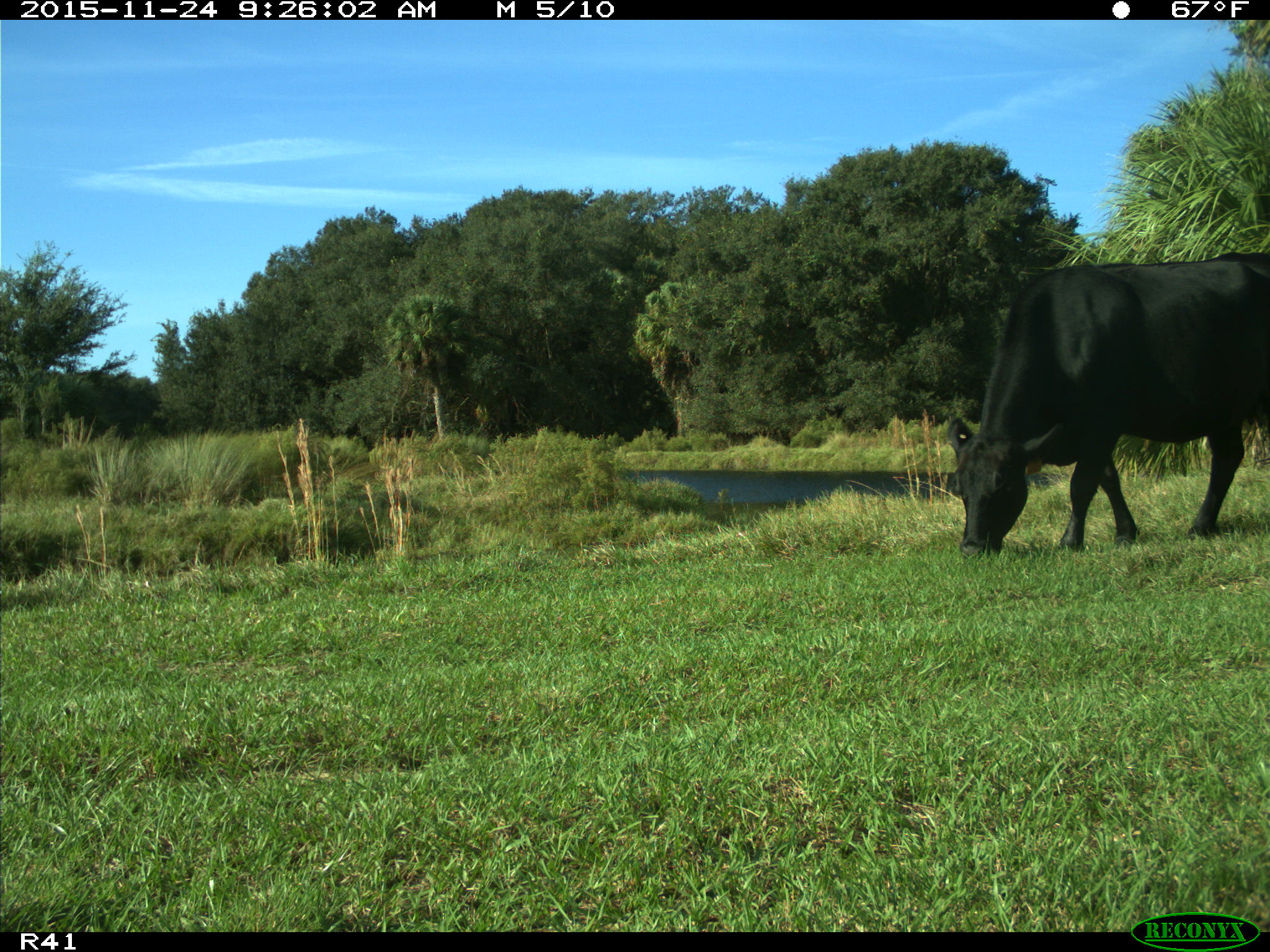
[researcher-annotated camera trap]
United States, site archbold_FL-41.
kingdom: Animalia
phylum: Chordata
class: Mammalia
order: Artiodactyla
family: Bovidae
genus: Bos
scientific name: Bos taurus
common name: domestic cow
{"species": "Bos taurus (domestic cow)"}